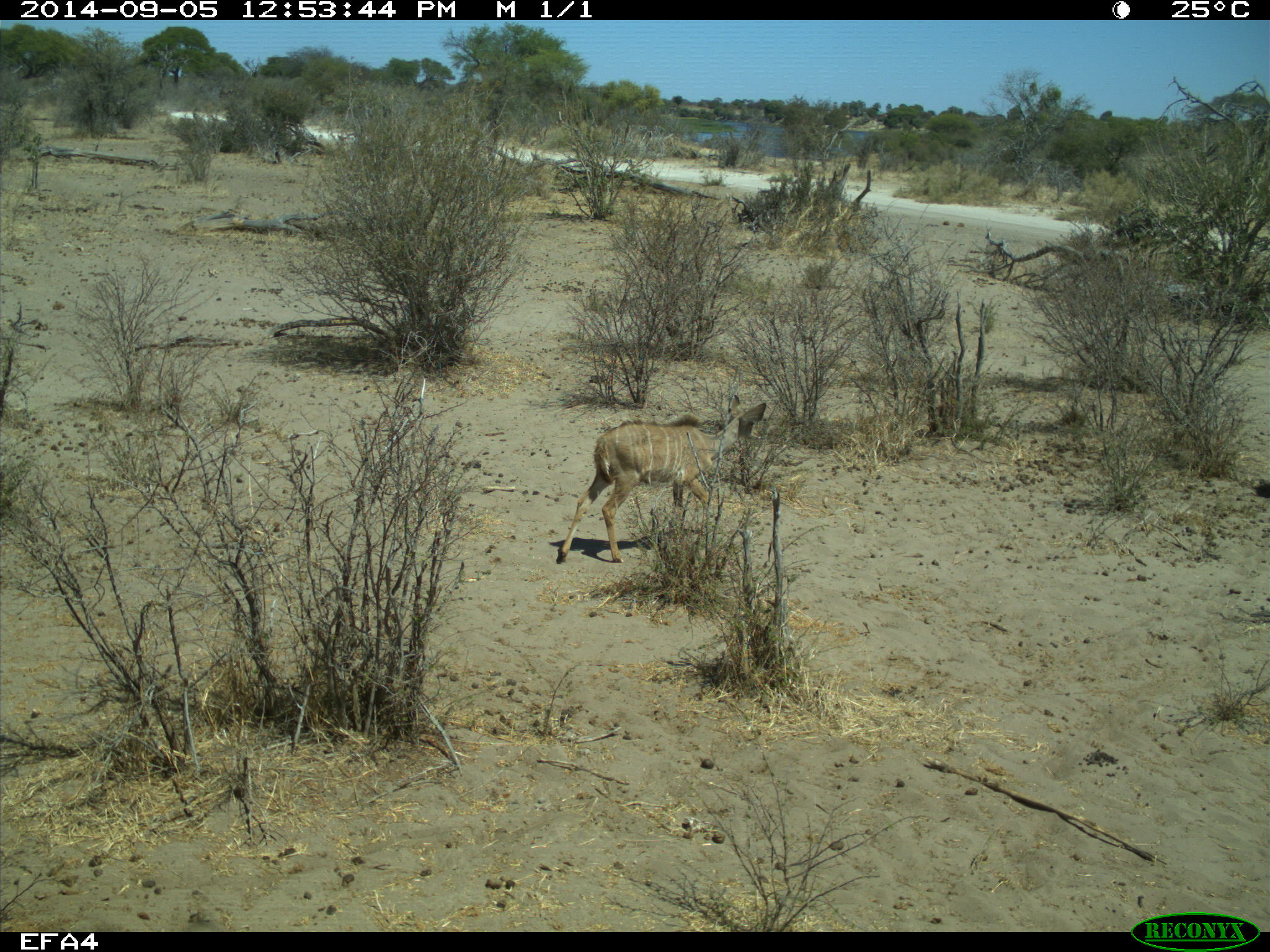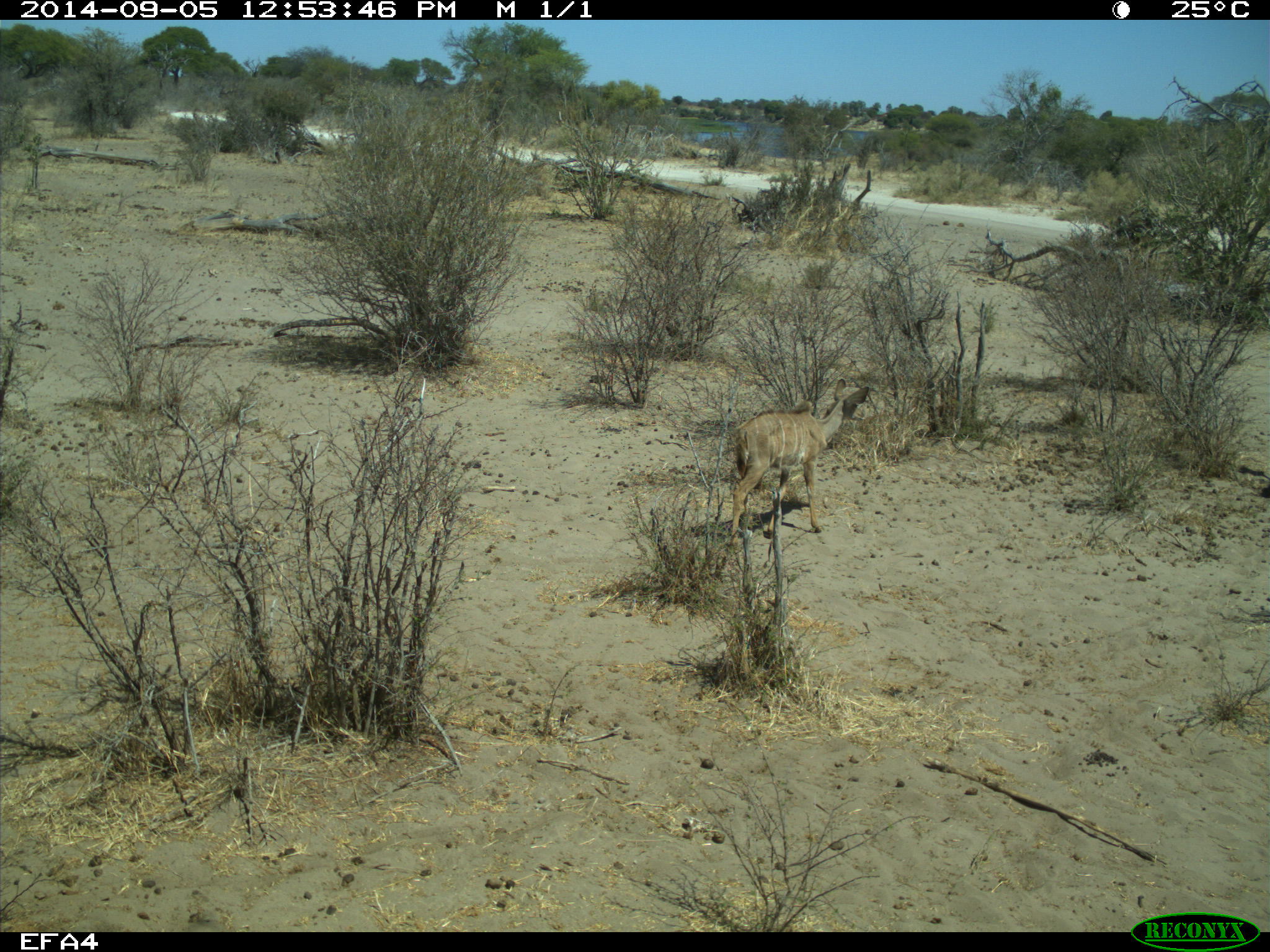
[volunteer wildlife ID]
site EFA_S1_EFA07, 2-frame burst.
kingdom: Animalia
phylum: Chordata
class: Mammalia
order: Artiodactyla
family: Bovidae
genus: Tragelaphus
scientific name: Tragelaphus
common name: kudu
Kudu (Tragelaphus), count 1. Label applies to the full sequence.